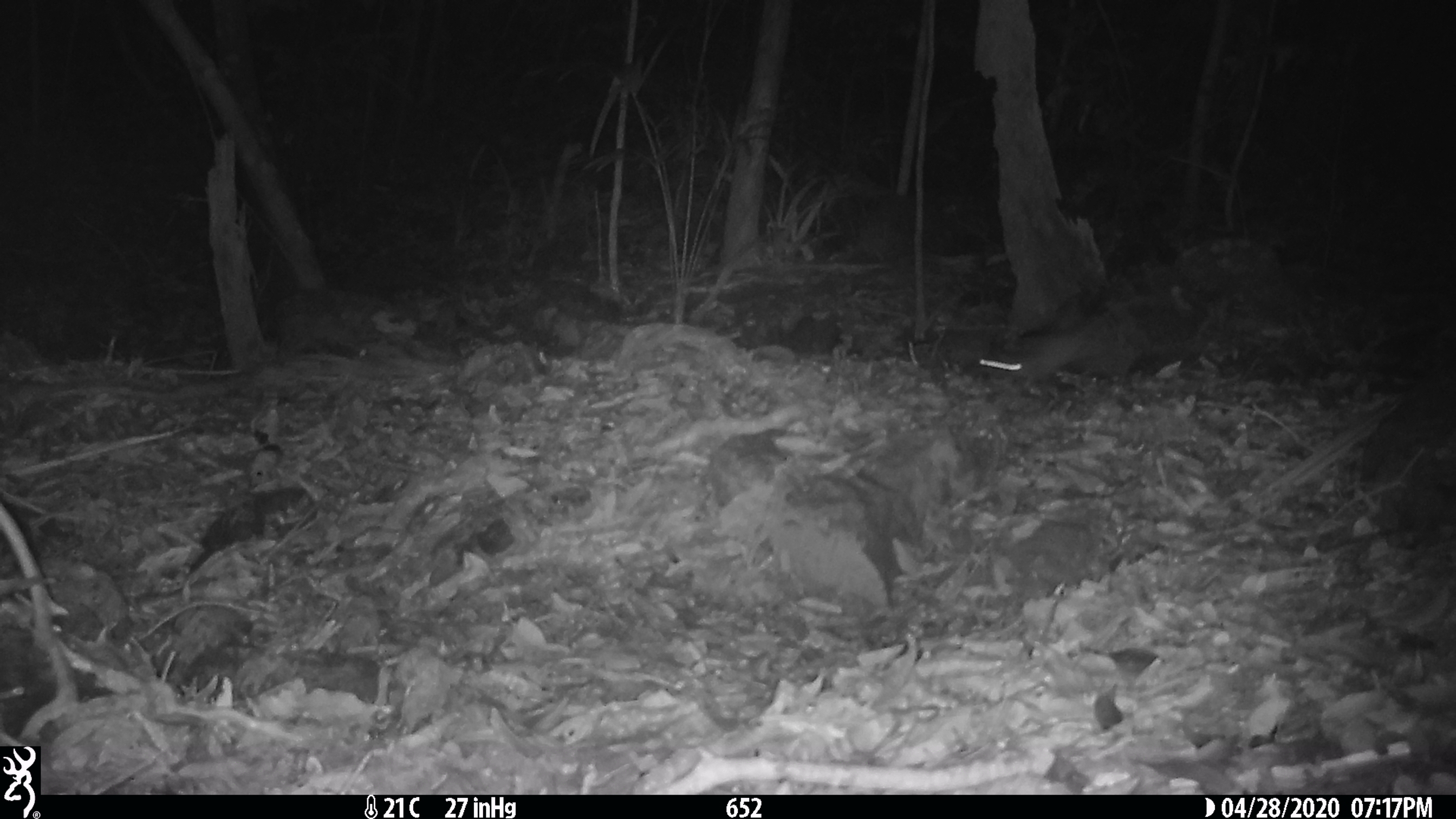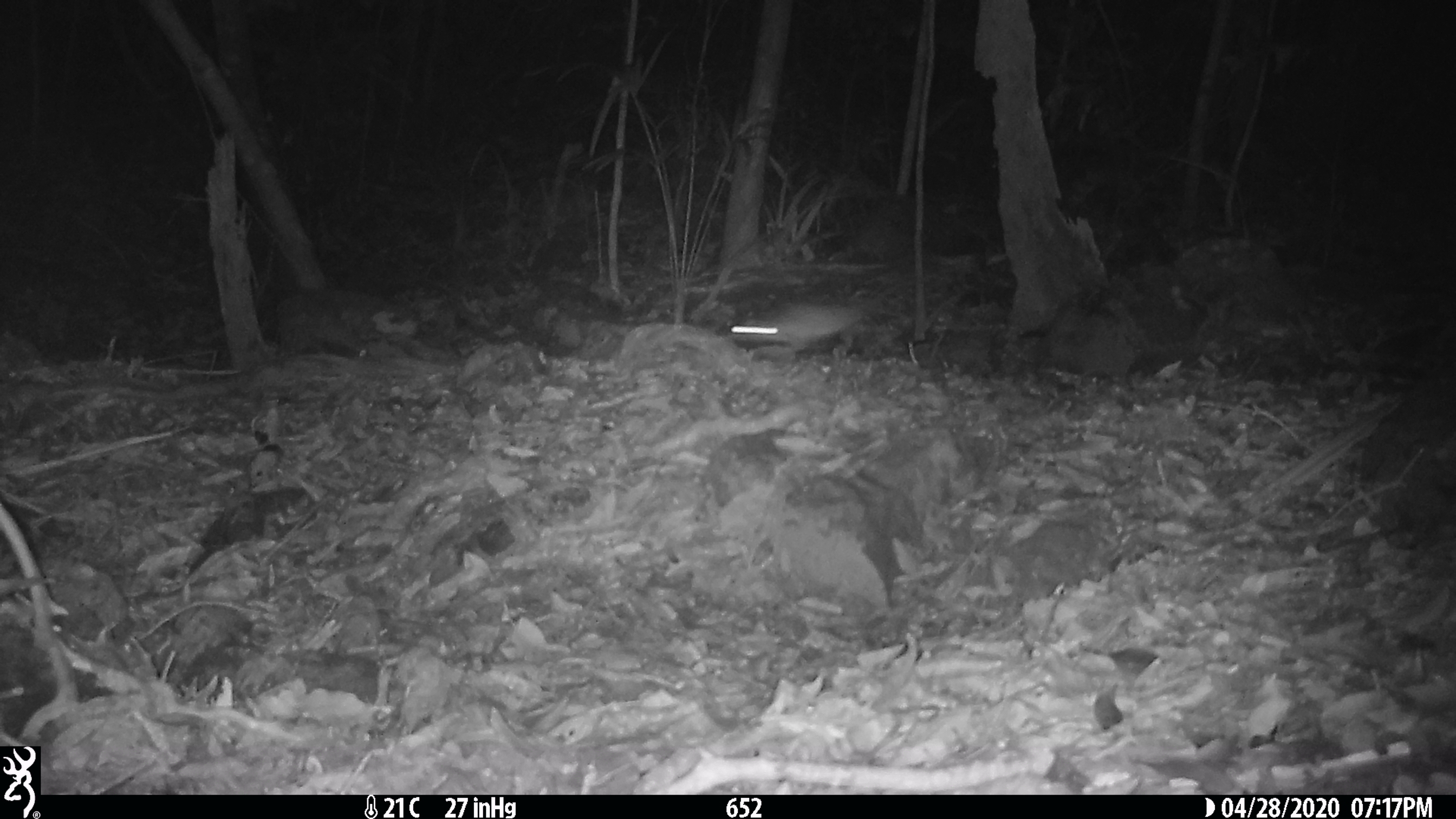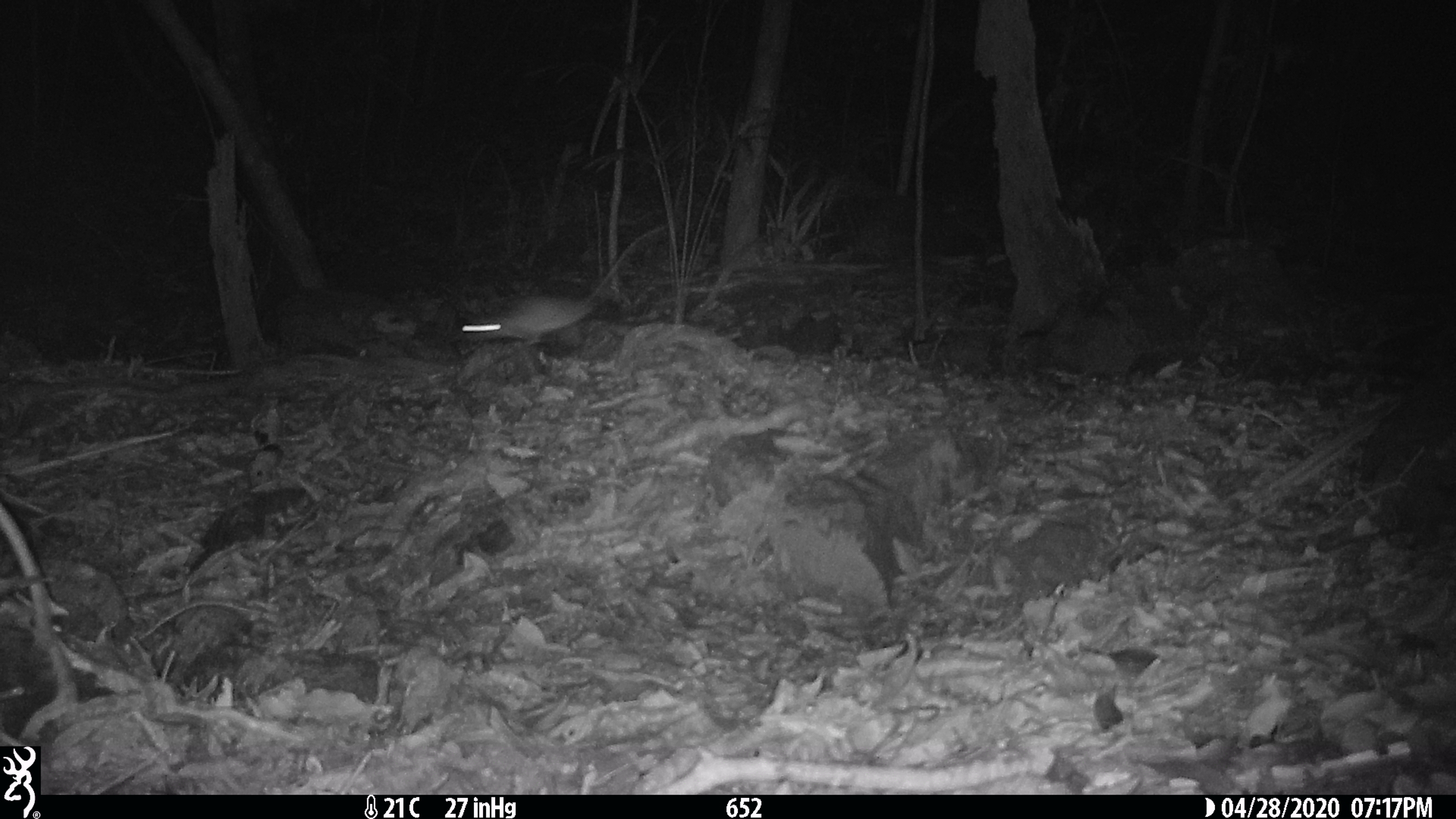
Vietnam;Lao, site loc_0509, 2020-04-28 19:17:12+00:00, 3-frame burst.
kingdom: Animalia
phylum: Chordata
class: Mammalia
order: Rodentia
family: Muridae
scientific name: Muridae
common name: old-world mice and rats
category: unidentified murid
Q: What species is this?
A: Unidentified murid (old-world mice and rats) (Muridae).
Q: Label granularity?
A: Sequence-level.